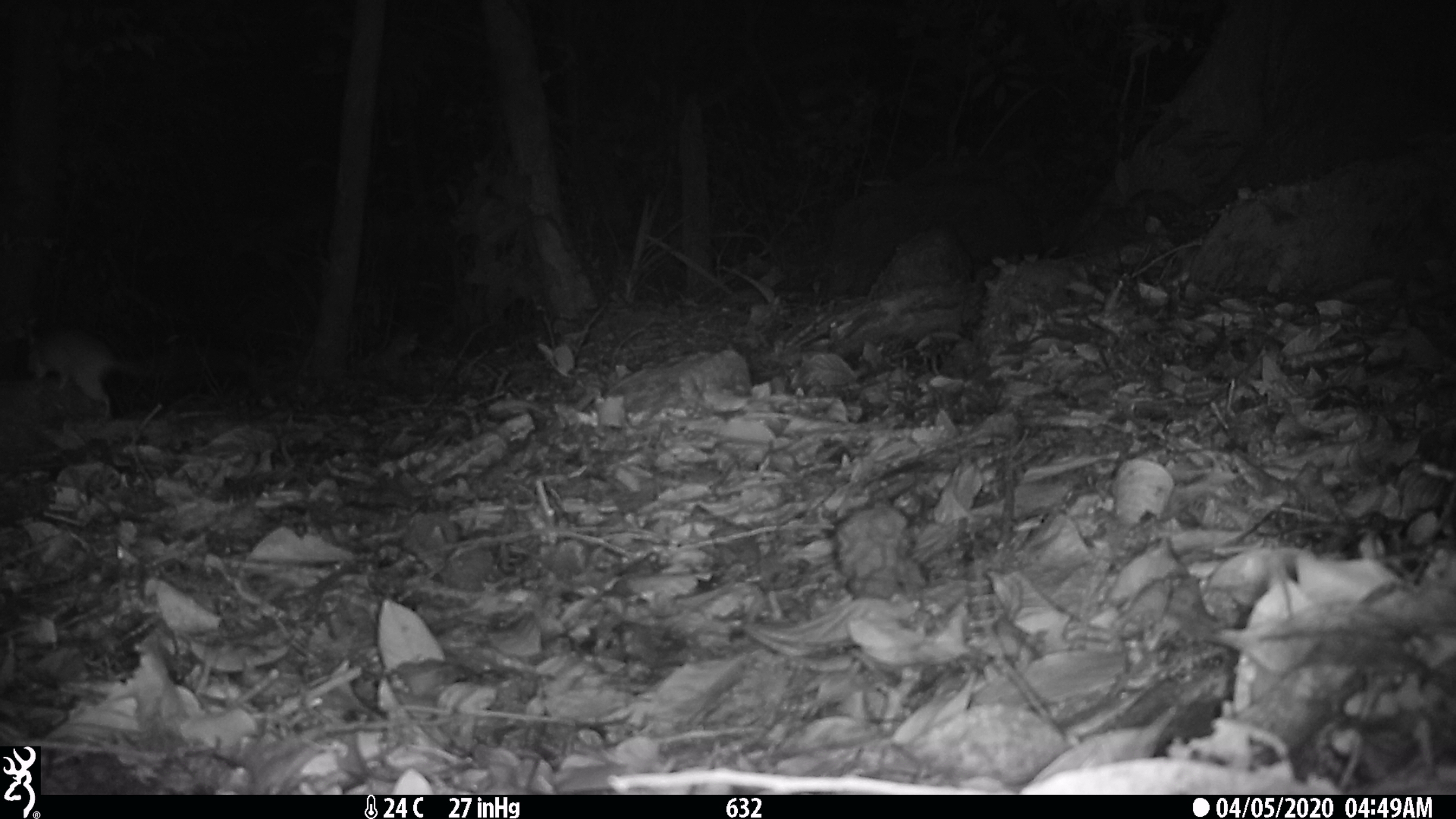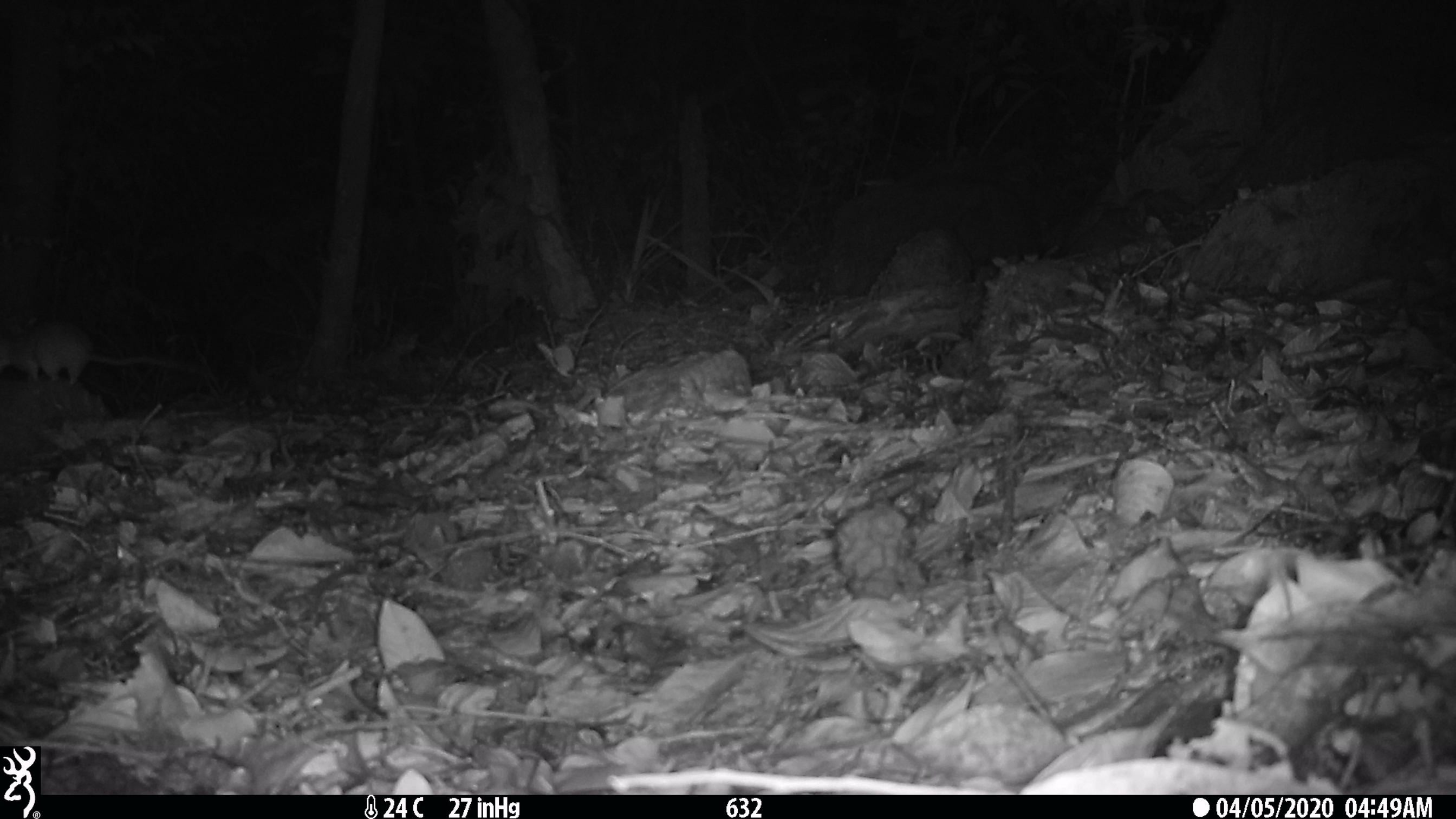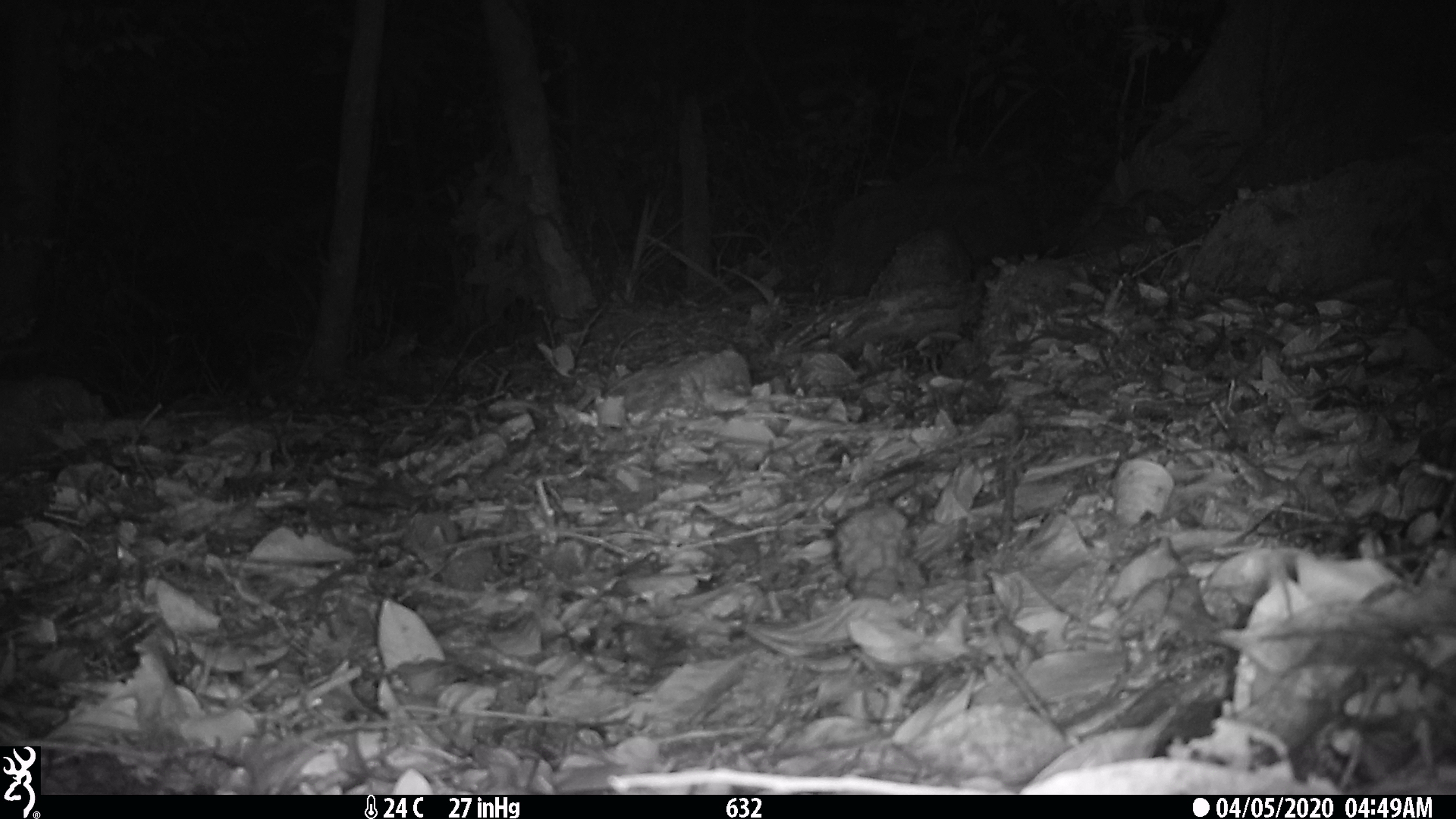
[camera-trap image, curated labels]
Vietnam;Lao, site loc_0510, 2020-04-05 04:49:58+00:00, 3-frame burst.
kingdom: Animalia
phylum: Chordata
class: Mammalia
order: Rodentia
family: Muridae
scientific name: Muridae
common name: old-world mice and rats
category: unidentified murid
Unidentified murid (old-world mice and rats) (Muridae). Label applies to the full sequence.